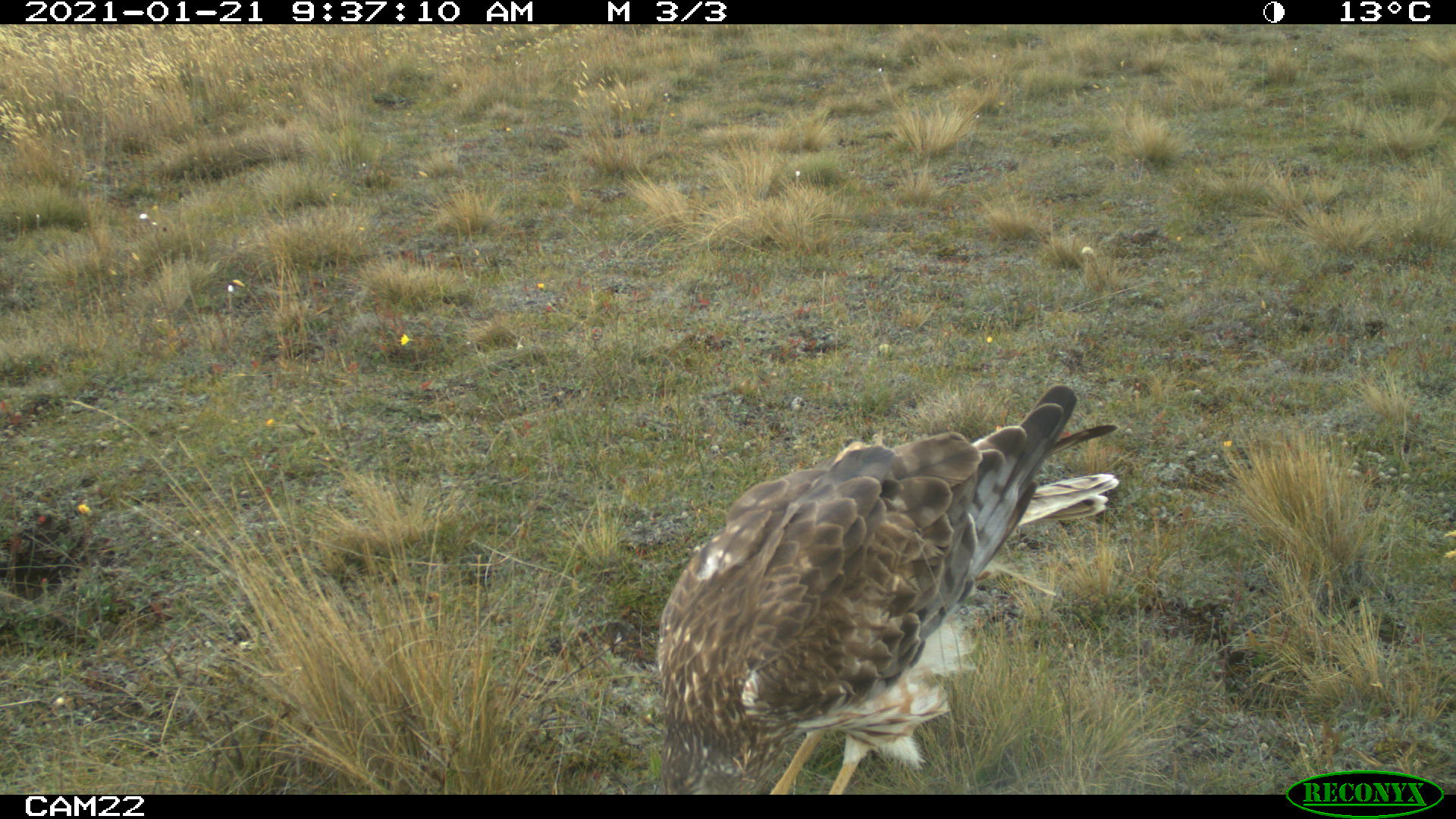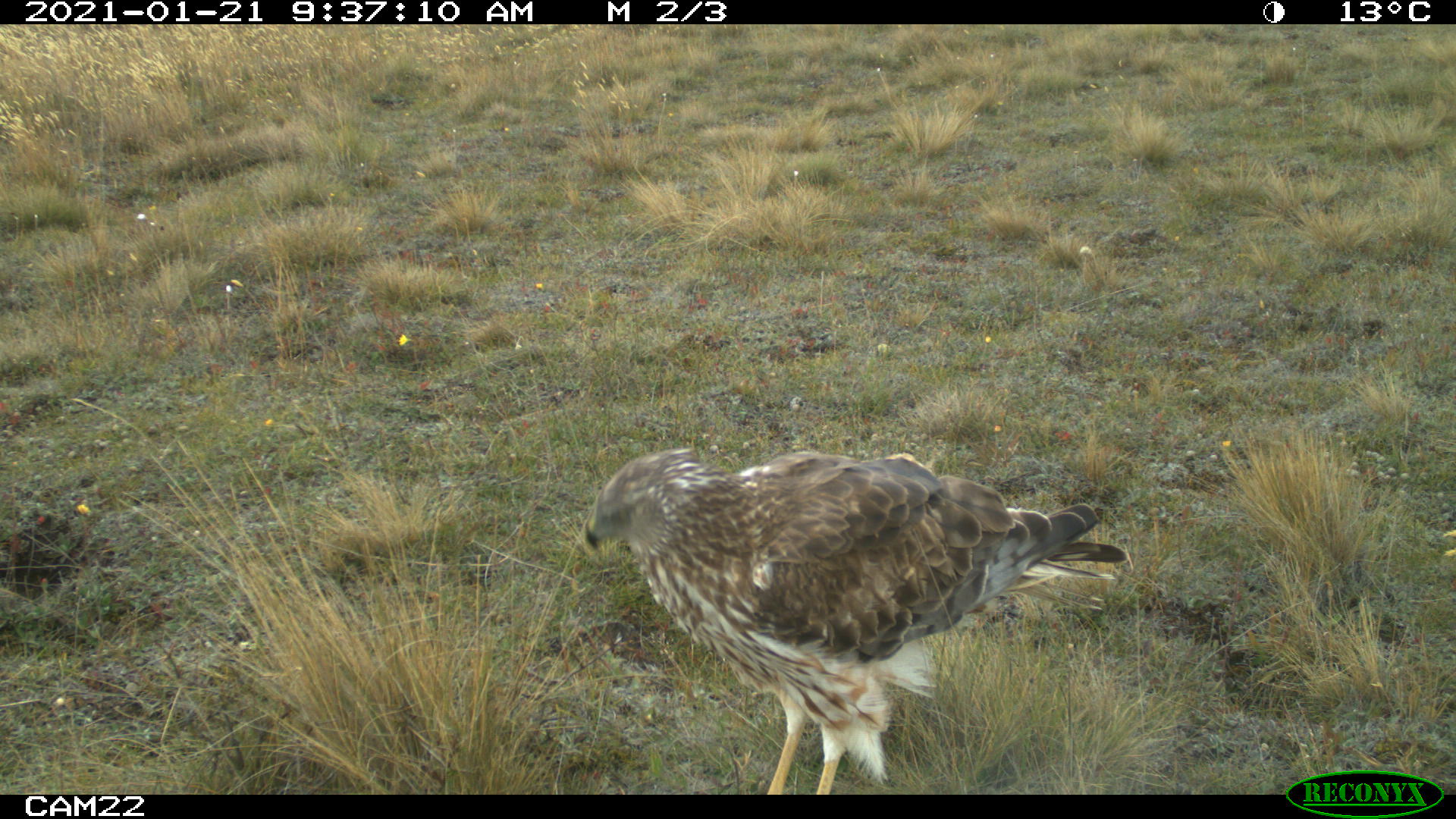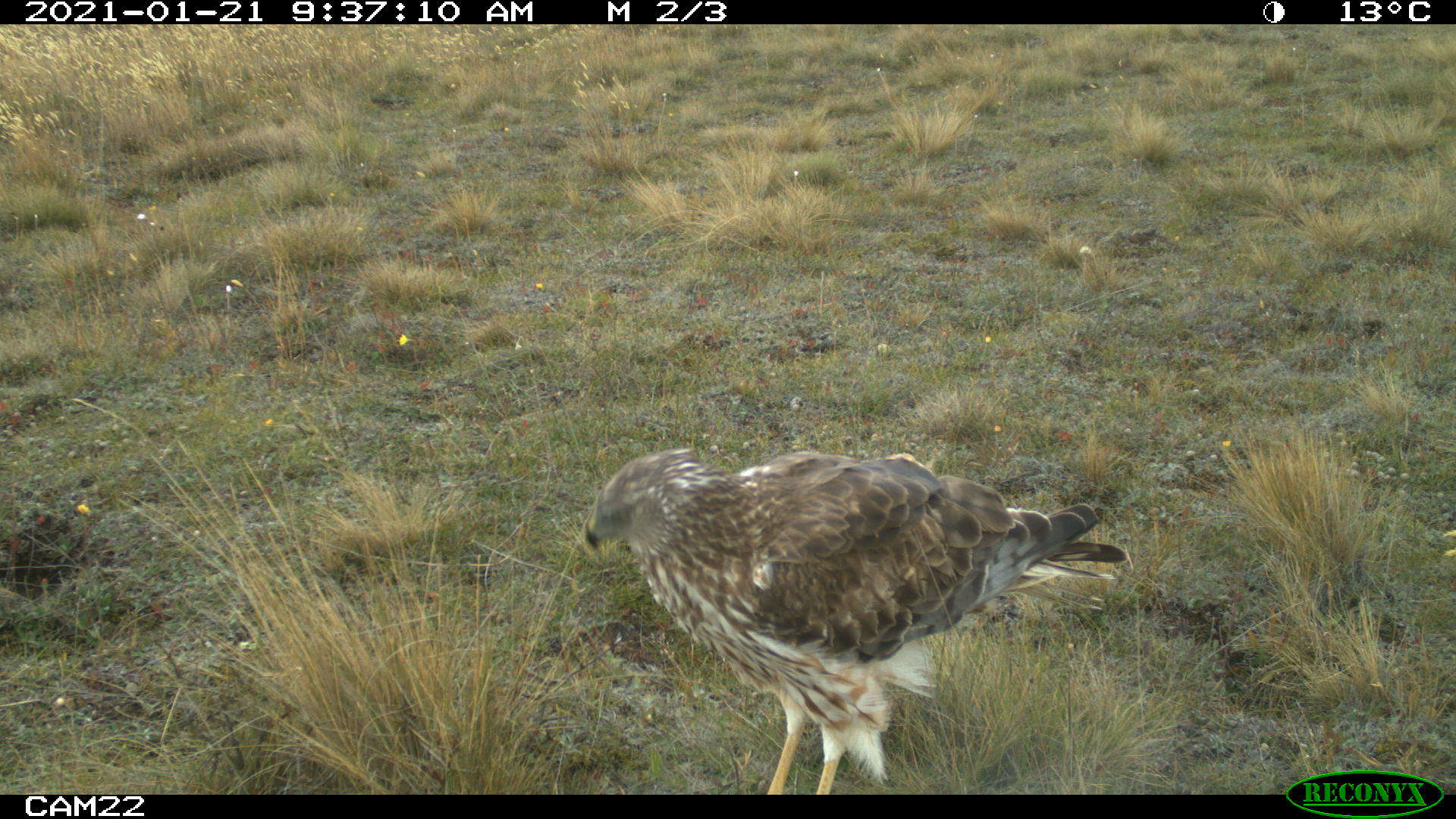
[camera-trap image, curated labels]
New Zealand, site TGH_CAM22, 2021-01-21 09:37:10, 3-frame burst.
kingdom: Animalia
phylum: Chordata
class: Aves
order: Accipitriformes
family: Accipitridae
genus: Circus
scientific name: Circus approximans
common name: swamp harrier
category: harrier